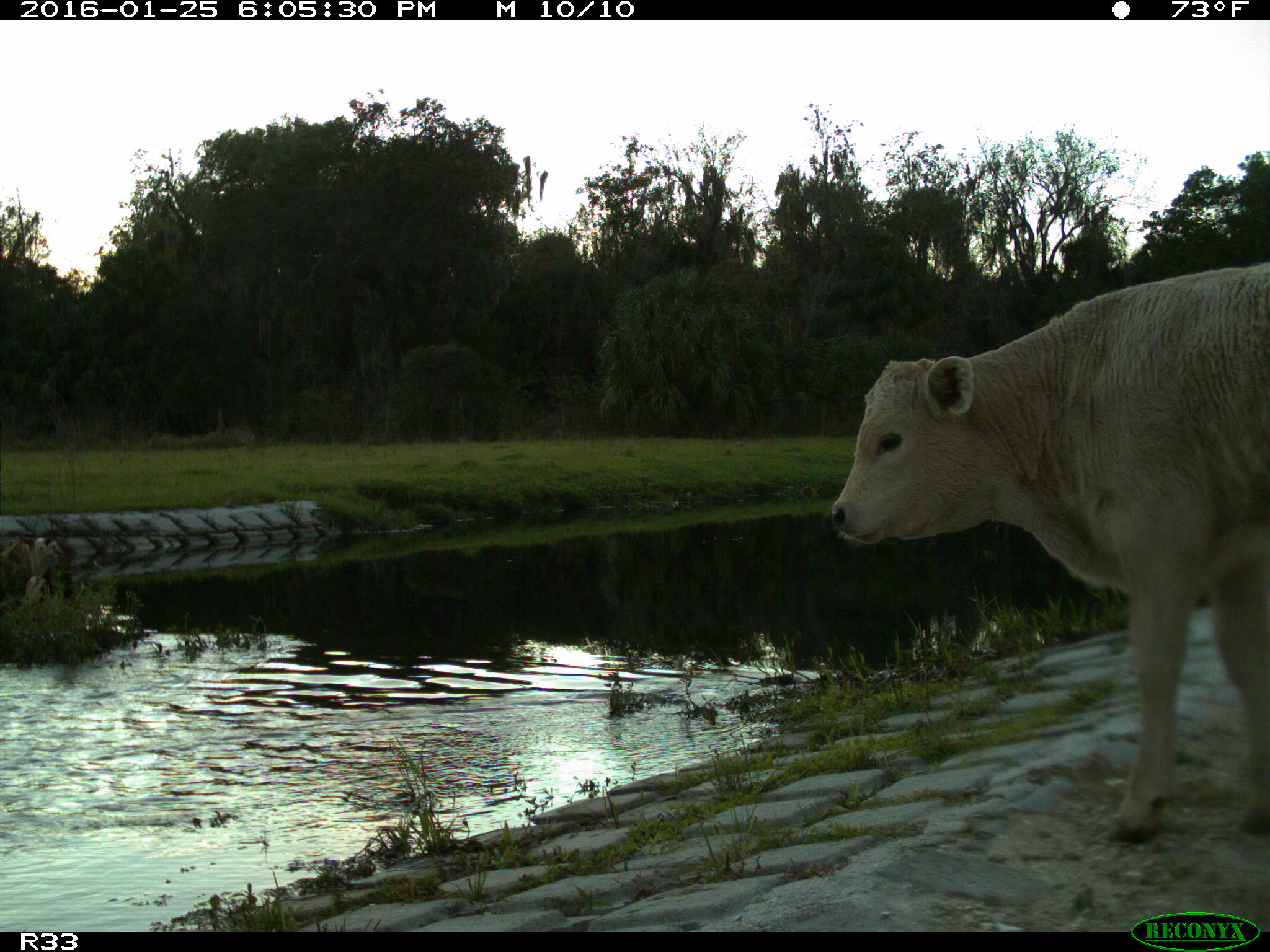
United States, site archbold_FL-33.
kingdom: Animalia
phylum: Chordata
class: Mammalia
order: Artiodactyla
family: Bovidae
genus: Bos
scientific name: Bos taurus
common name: domestic cow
Bos taurus (domestic cow).